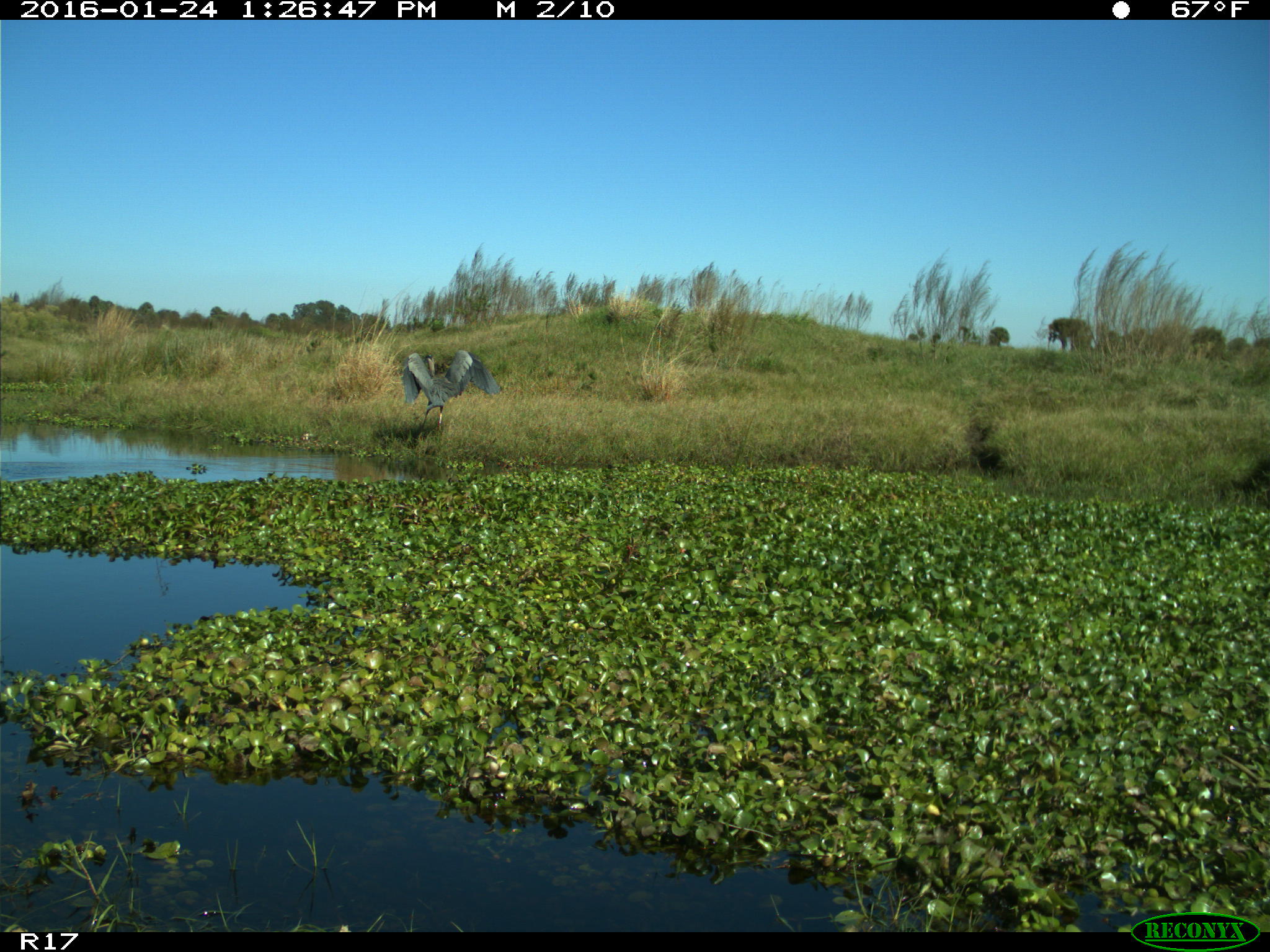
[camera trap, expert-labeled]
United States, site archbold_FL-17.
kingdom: Animalia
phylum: Chordata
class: Aves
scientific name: Aves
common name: birds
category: unidentified bird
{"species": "unidentified bird (birds) (Aves)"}